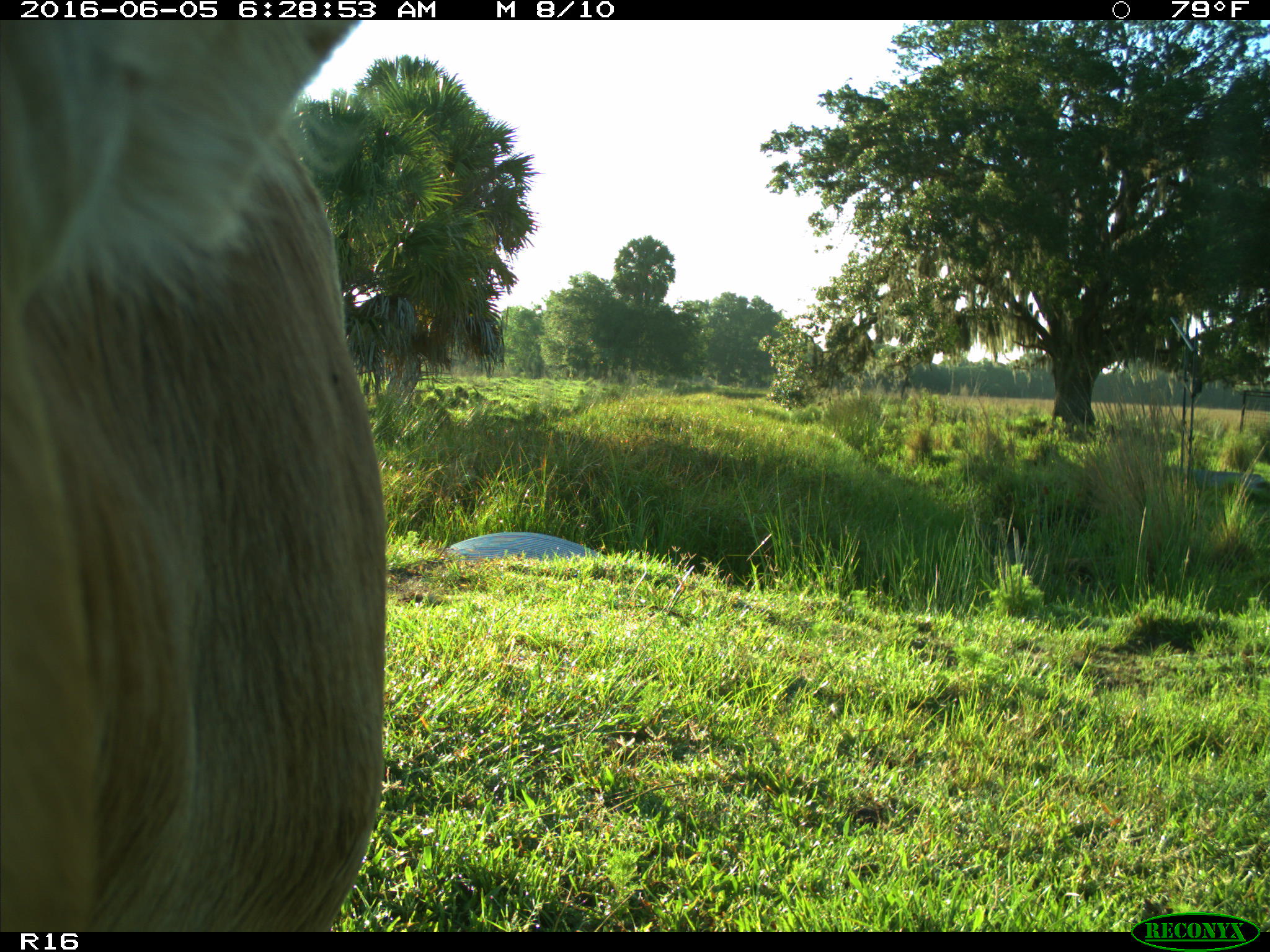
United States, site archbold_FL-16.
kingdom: Animalia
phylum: Chordata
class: Mammalia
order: Artiodactyla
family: Bovidae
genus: Bos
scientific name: Bos taurus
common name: domestic cow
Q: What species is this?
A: Bos taurus (domestic cow).